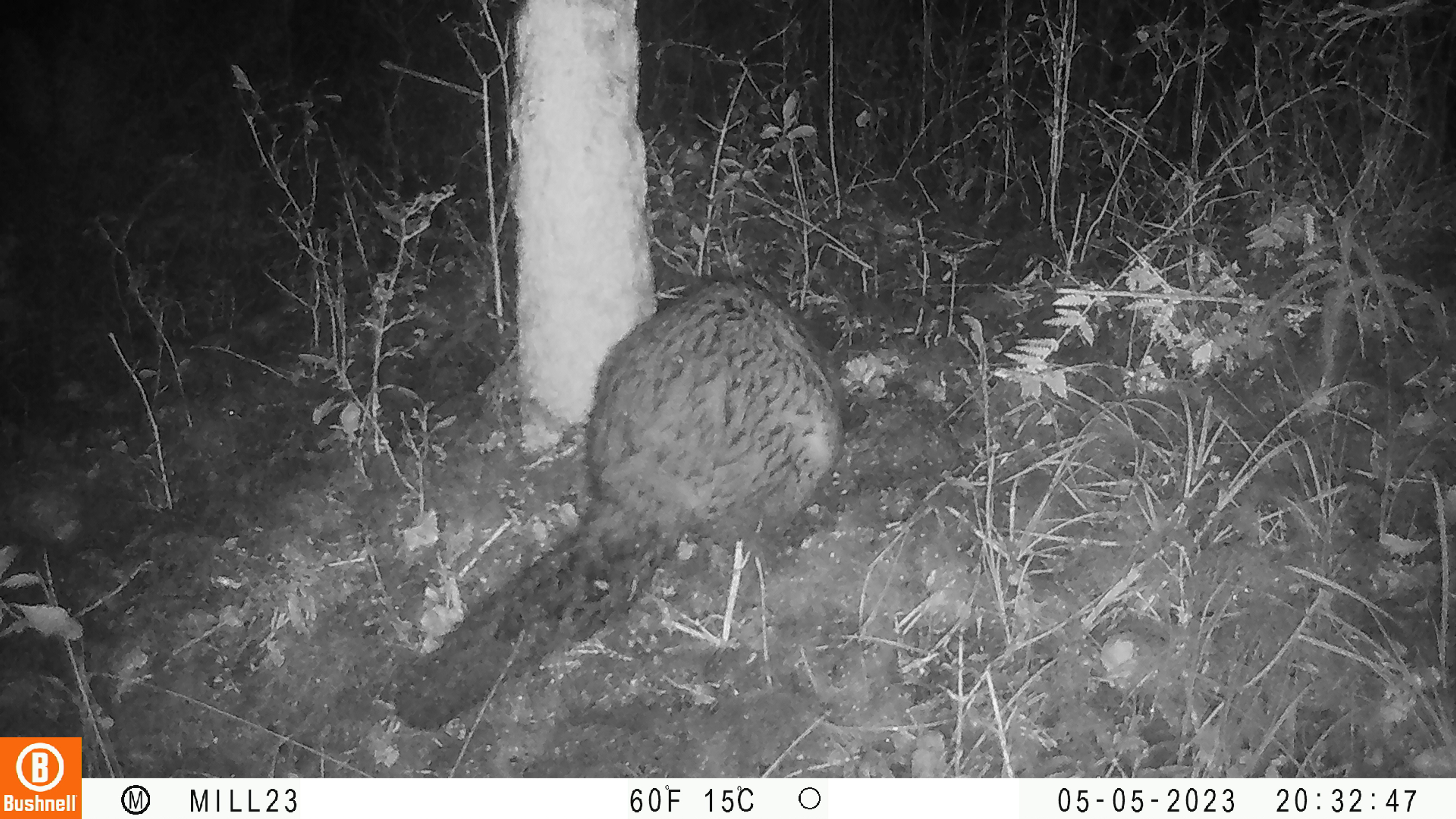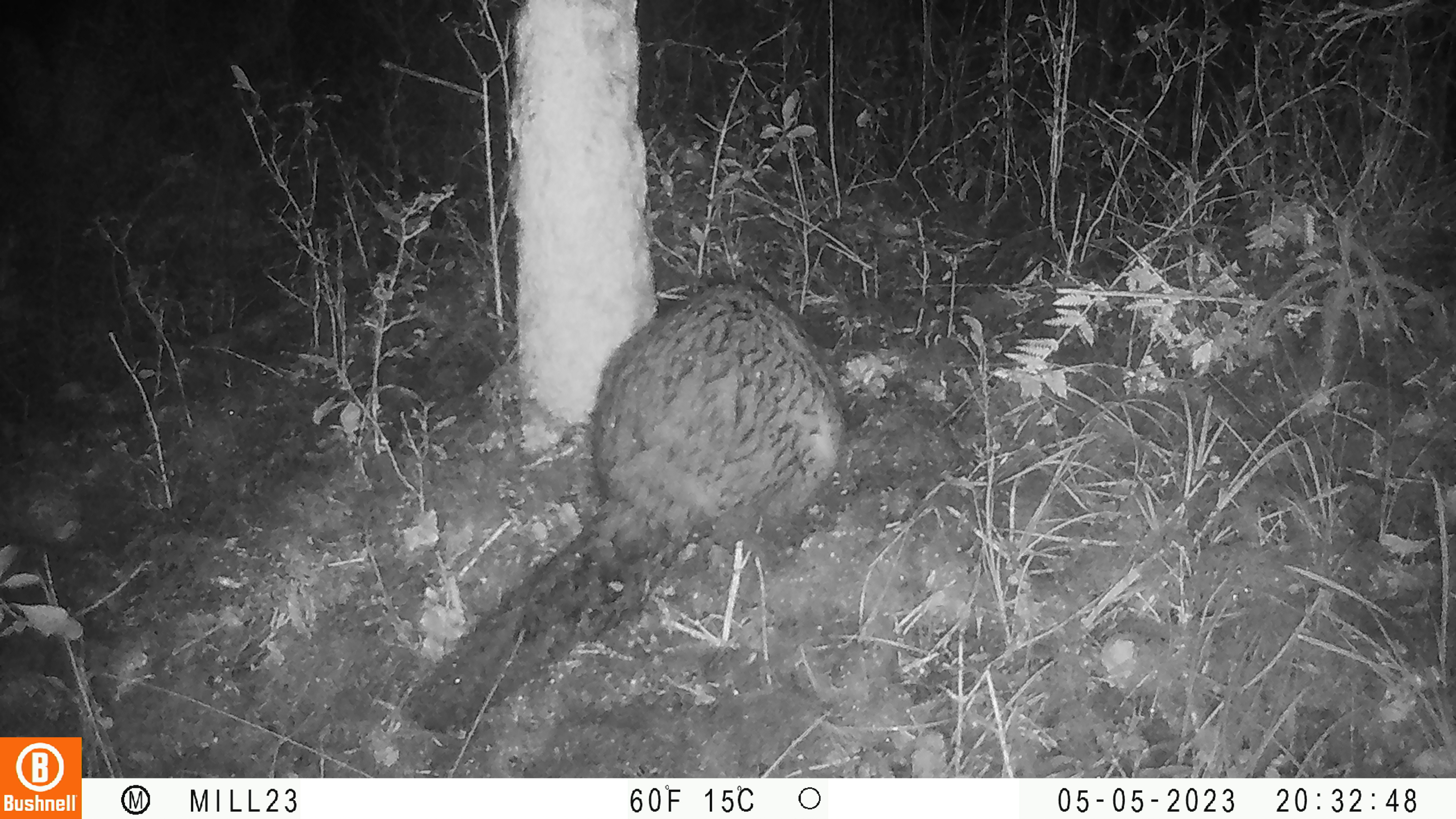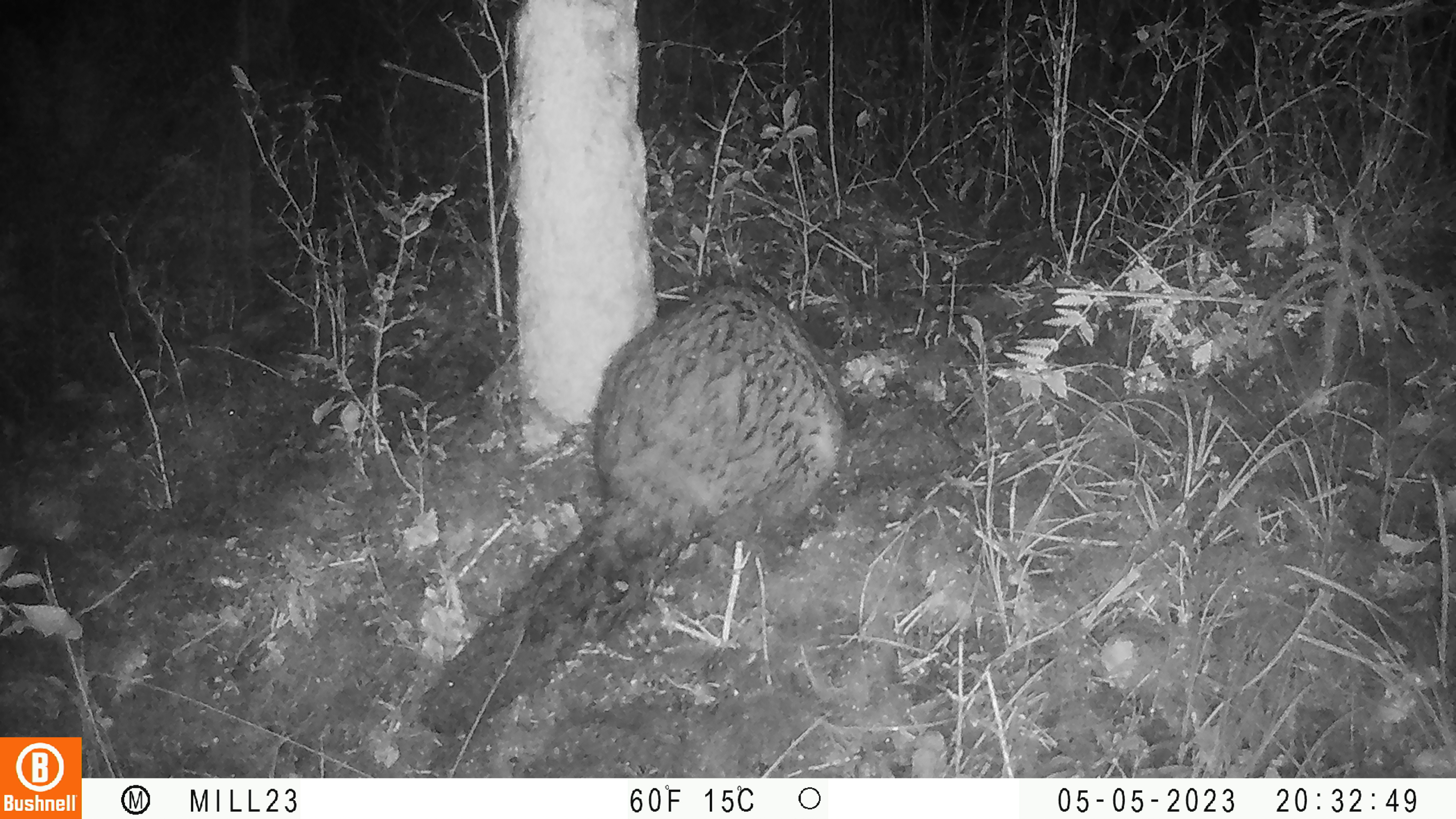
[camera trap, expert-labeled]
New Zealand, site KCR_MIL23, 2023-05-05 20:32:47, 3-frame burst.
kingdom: Animalia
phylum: Chordata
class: Mammalia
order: Diprotodontia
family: Phalangeridae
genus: Trichosurus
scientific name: Trichosurus vulpecula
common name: common brushtail possum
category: possum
Possum (common brushtail possum) (Trichosurus vulpecula).